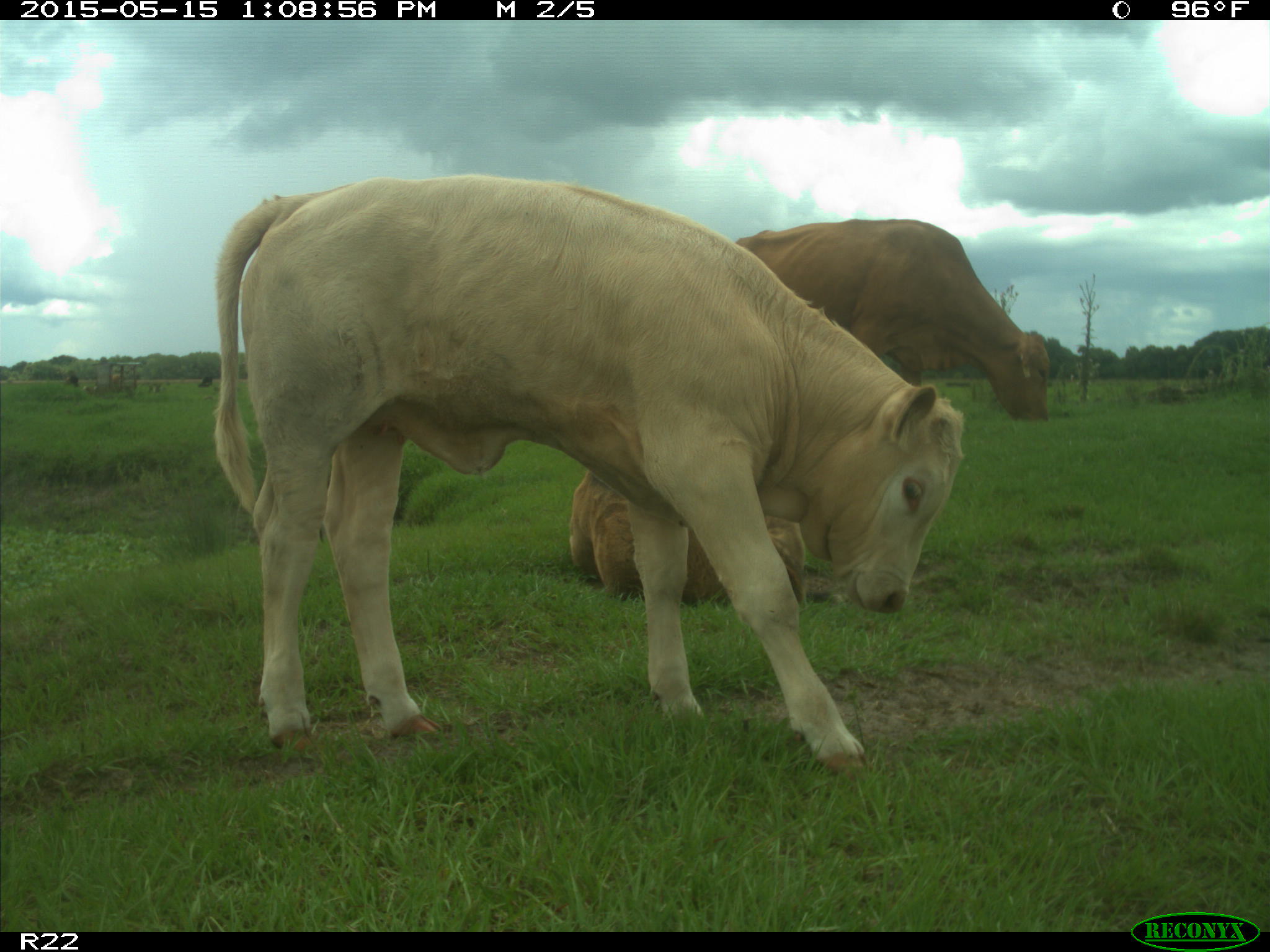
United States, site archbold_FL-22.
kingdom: Animalia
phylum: Chordata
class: Mammalia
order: Artiodactyla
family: Bovidae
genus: Bos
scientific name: Bos taurus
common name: domestic cow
Bos taurus (domestic cow).